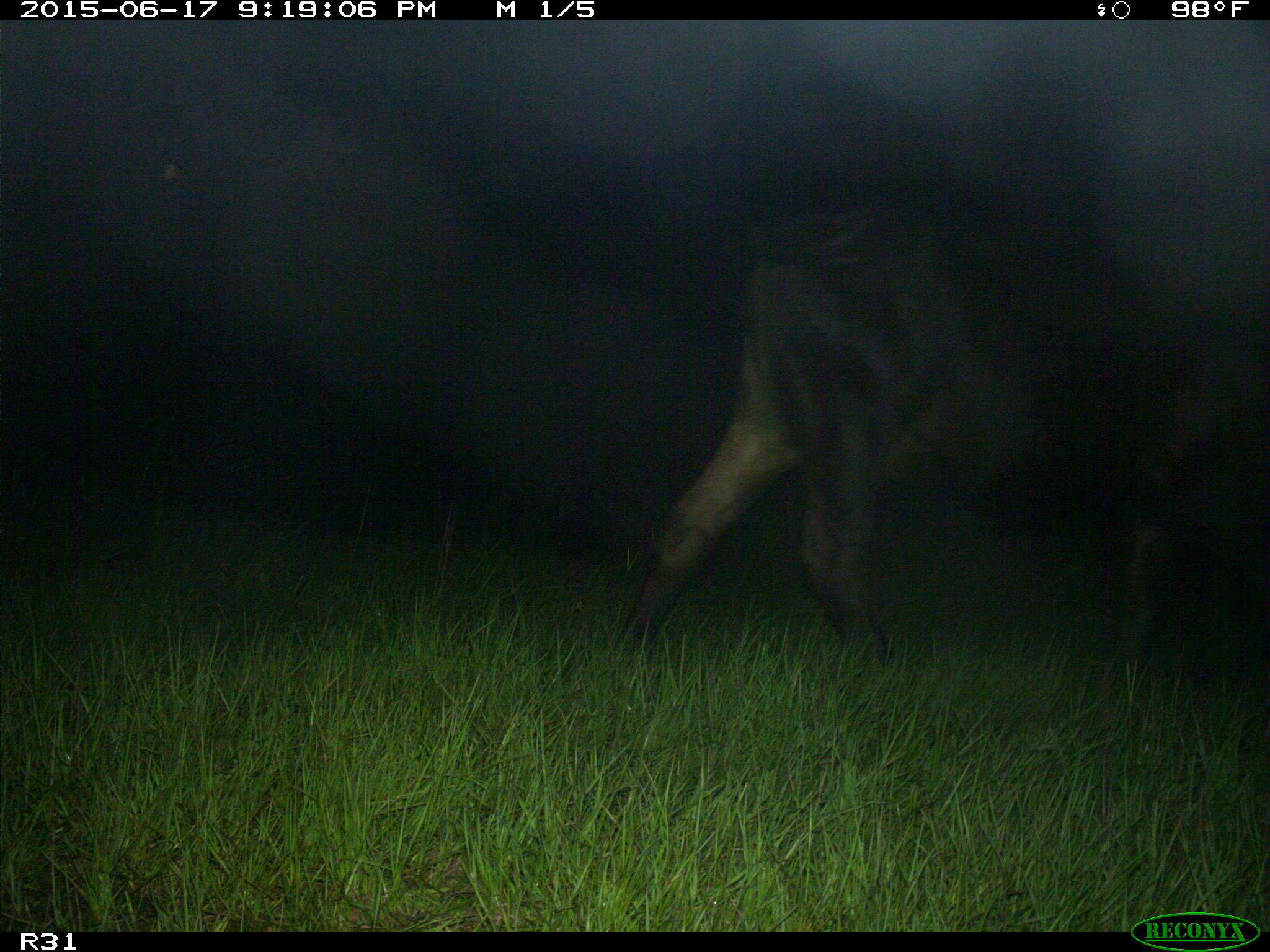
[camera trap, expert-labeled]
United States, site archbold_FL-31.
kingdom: Animalia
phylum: Chordata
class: Mammalia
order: Artiodactyla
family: Bovidae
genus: Bos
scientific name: Bos taurus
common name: domestic cow